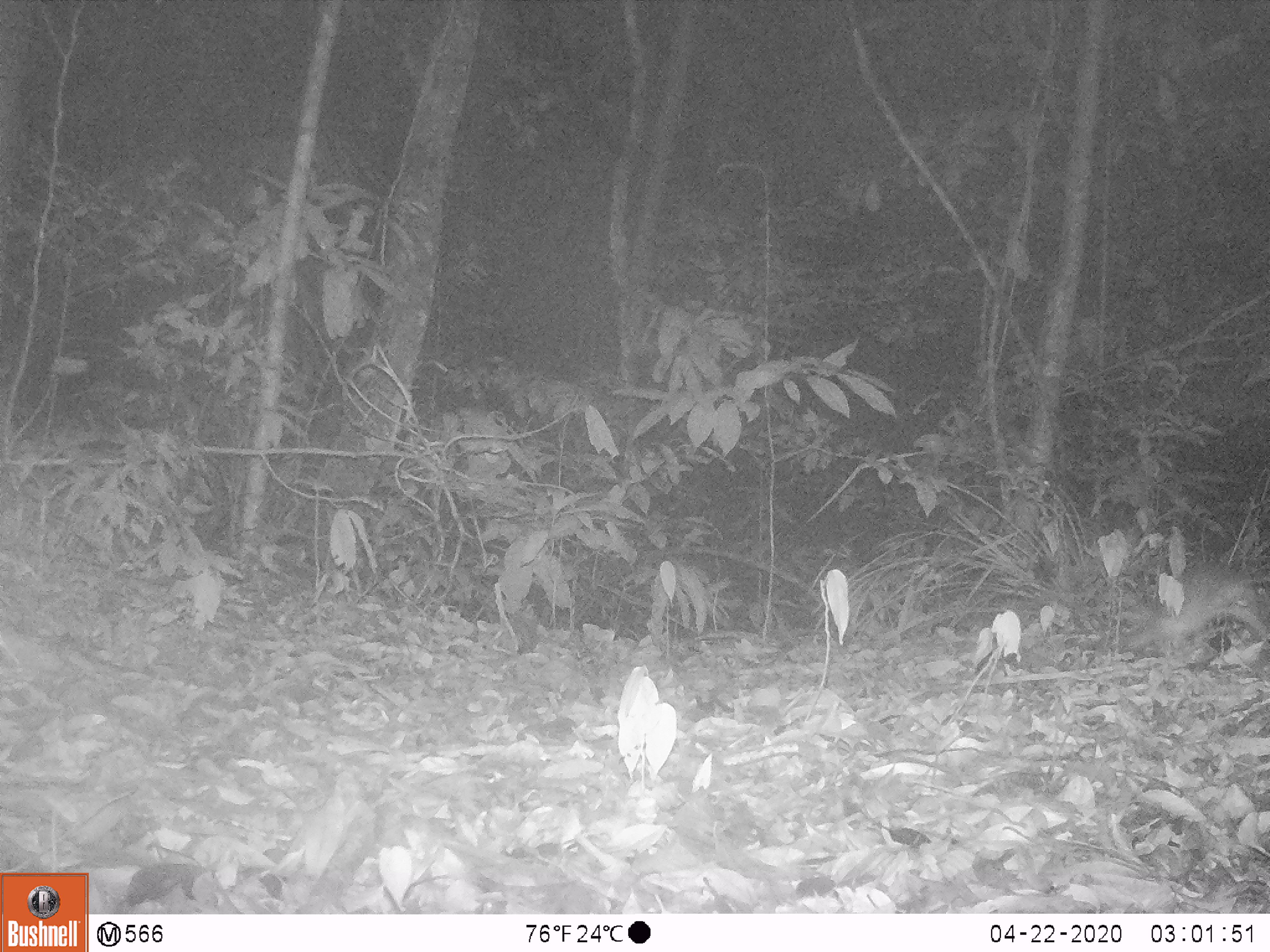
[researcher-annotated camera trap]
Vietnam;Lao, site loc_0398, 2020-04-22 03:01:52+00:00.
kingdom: Animalia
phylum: Chordata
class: Mammalia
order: Rodentia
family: Muridae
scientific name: Muridae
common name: old-world mice and rats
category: unidentified murid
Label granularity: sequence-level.